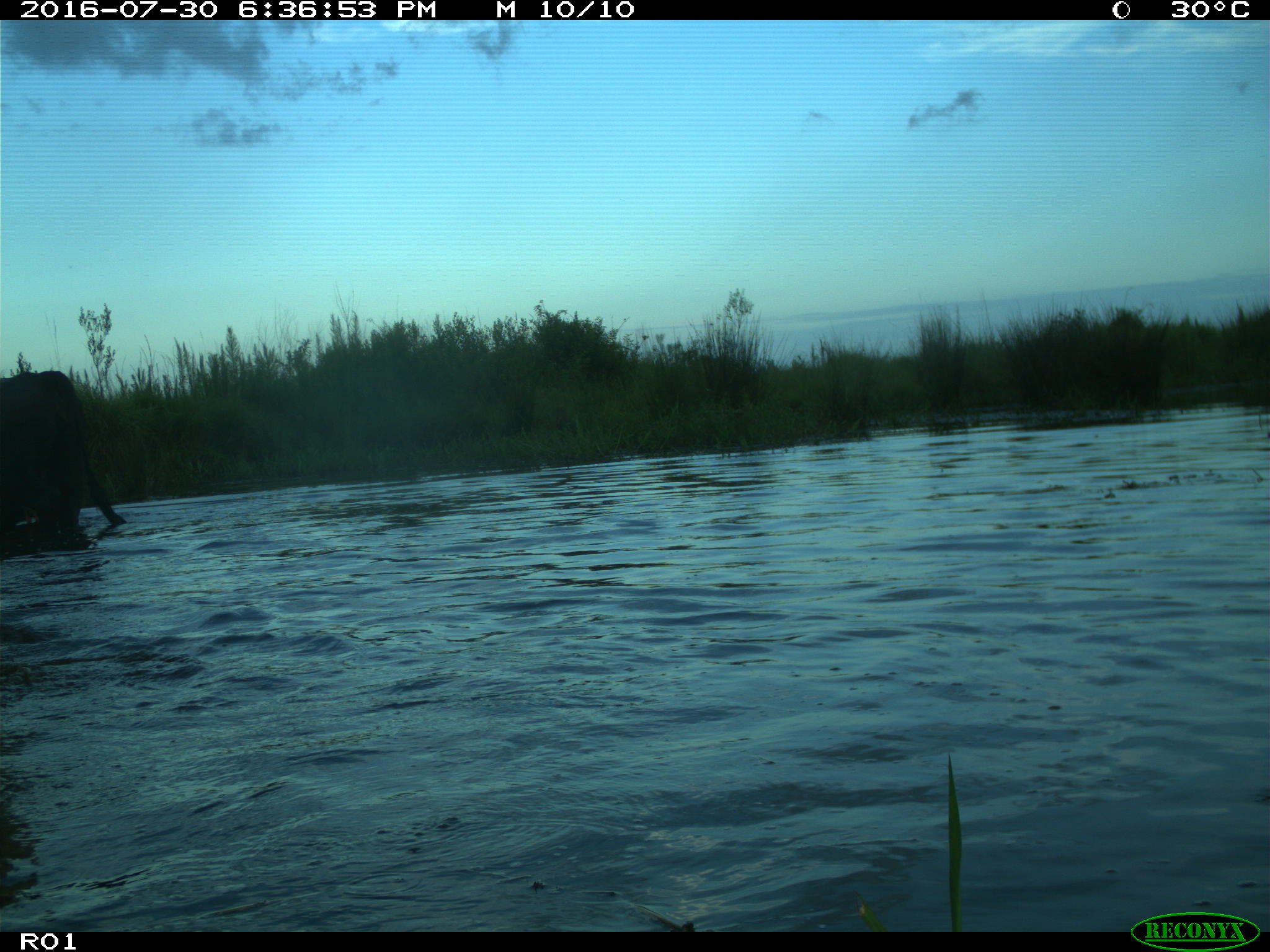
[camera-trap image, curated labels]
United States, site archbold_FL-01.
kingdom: Animalia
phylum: Chordata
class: Mammalia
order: Artiodactyla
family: Bovidae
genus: Bos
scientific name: Bos taurus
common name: domestic cow